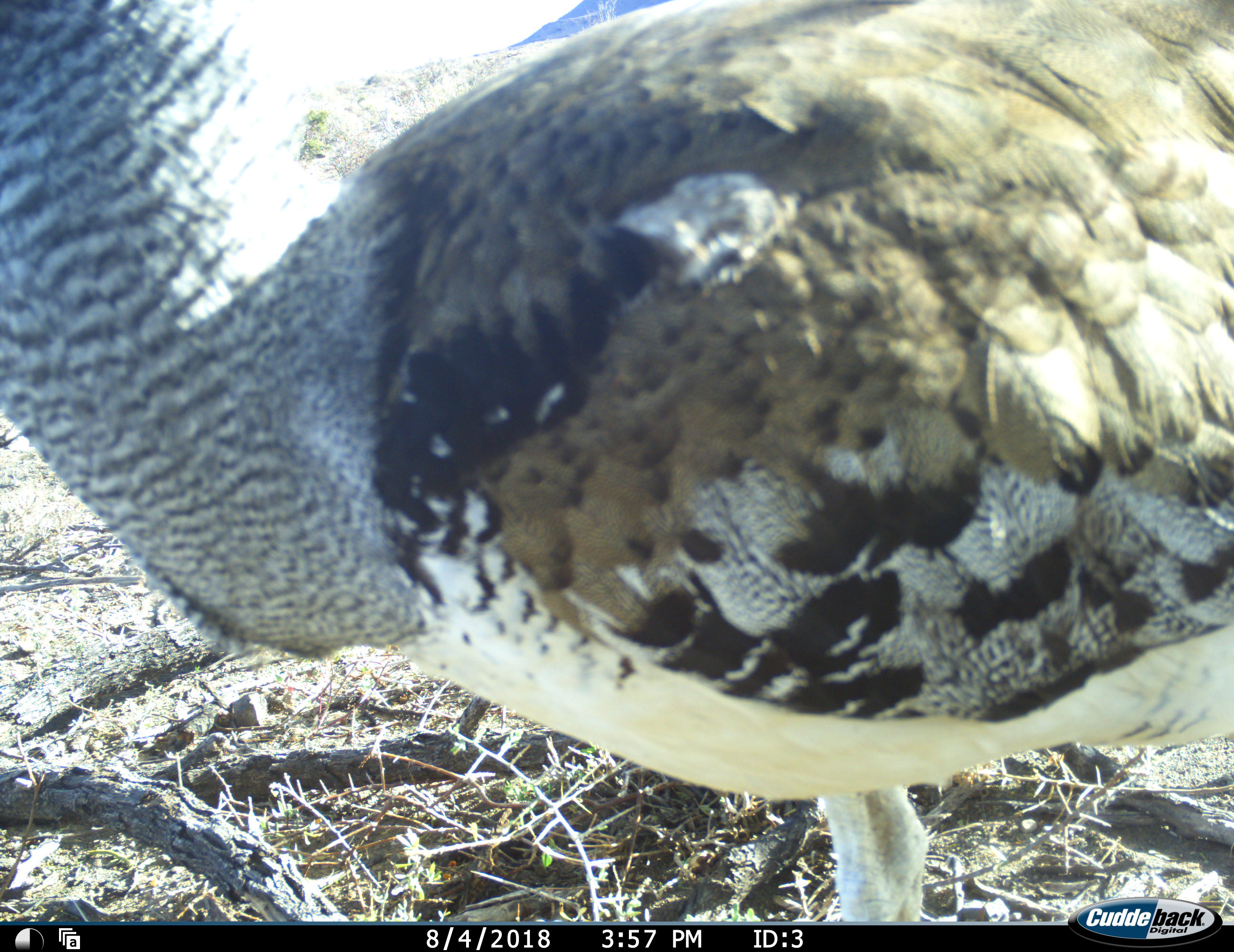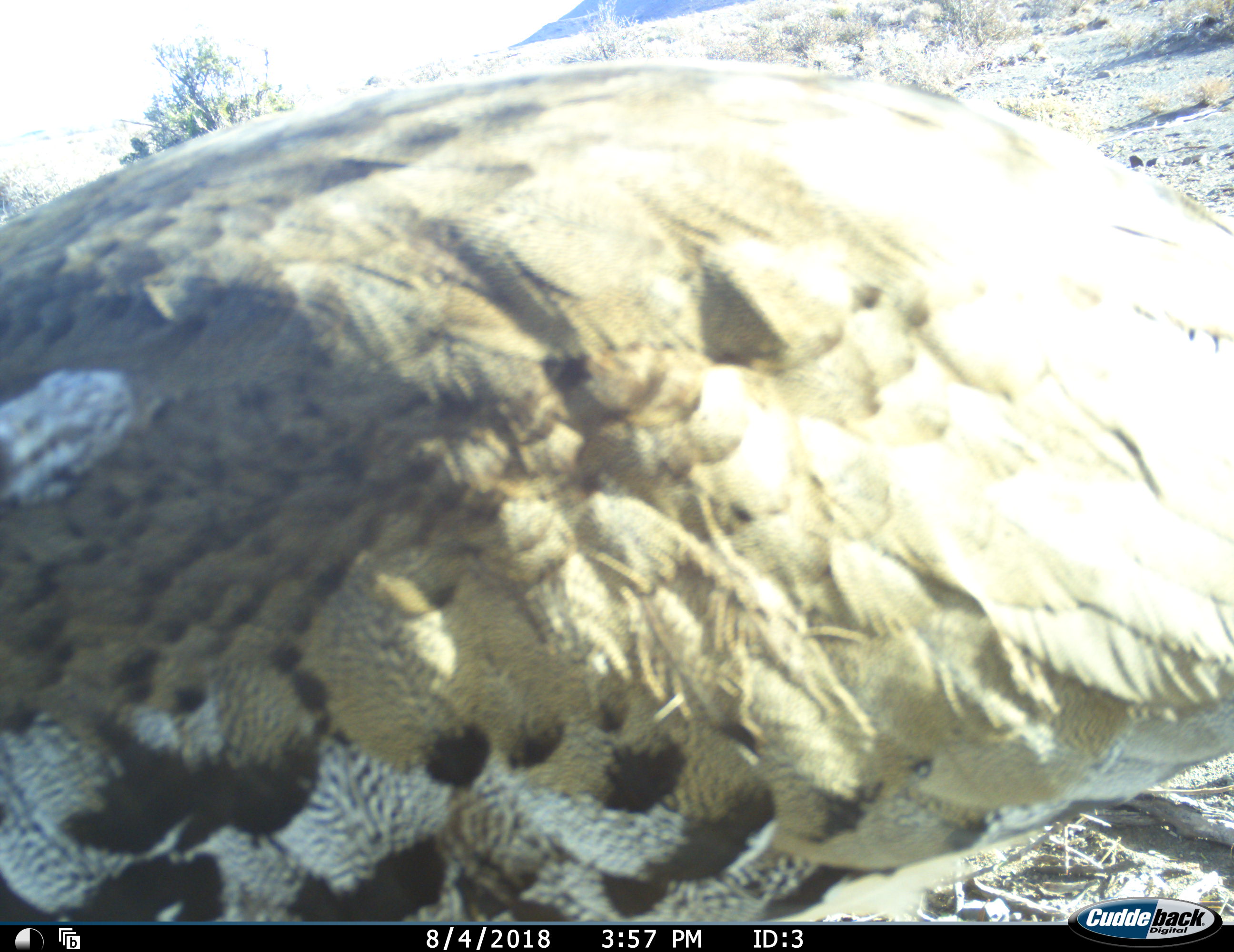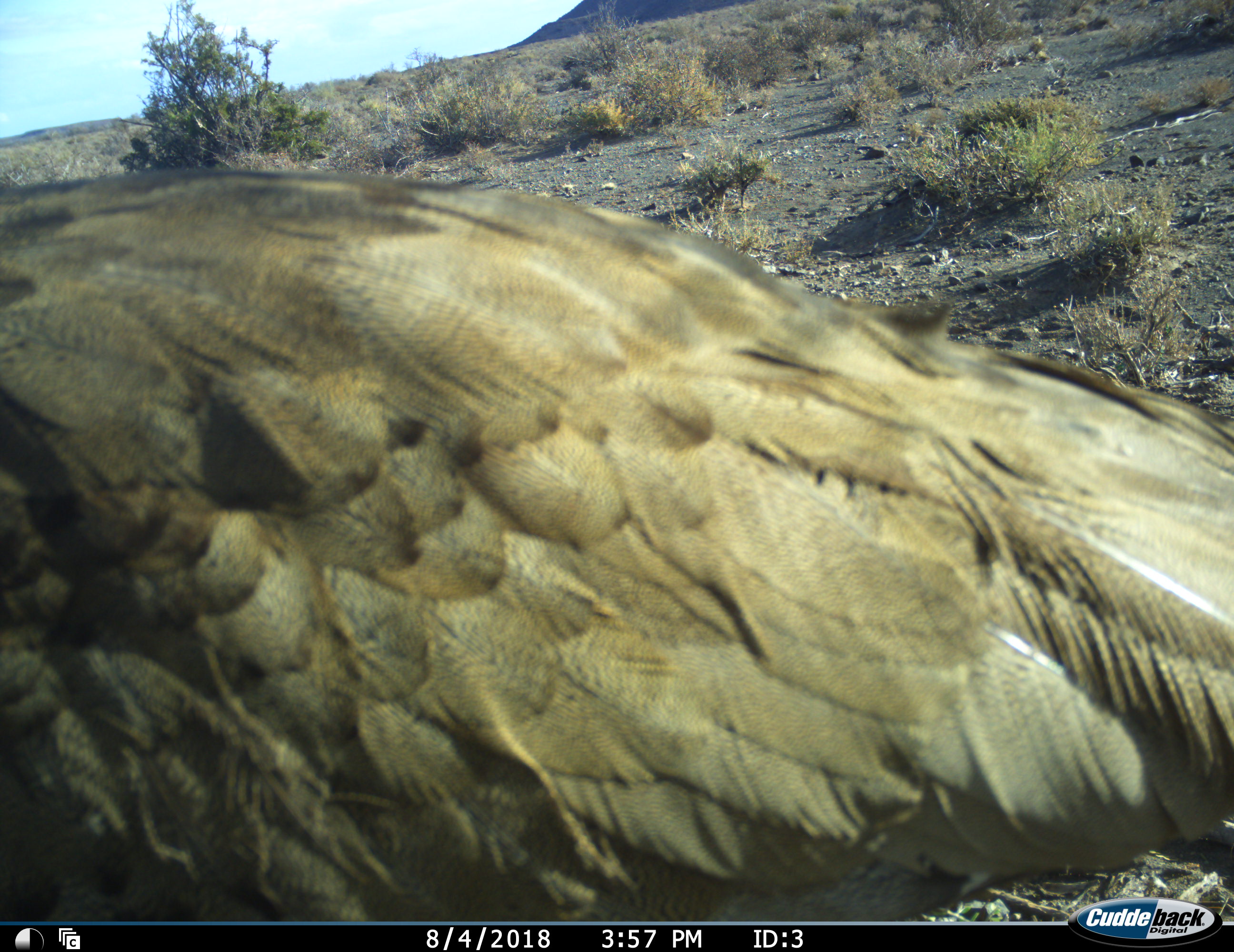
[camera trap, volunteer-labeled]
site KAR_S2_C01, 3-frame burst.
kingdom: Animalia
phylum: Chordata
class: Aves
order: Otidiformes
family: Otididae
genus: Ardeotis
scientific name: Ardeotis kori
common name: kori bustard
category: bustardkori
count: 1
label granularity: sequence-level